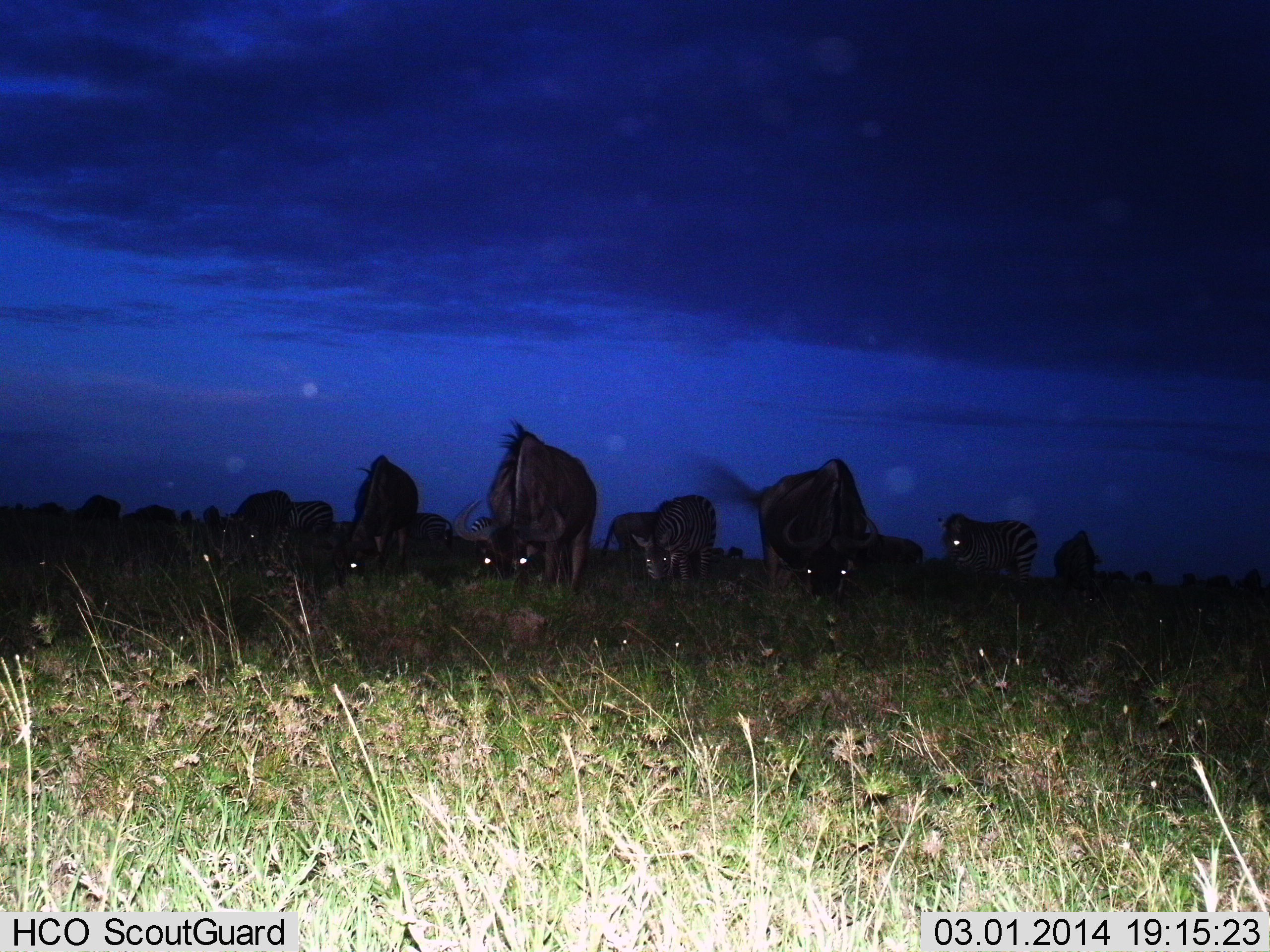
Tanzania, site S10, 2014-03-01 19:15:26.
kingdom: Animalia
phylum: Chordata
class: Mammalia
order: Artiodactyla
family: Bovidae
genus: Connochaetes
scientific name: Connochaetes taurinus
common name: blue wildebeest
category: wildebeest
Wildebeest (blue wildebeest) (Connochaetes taurinus), count 11-50. Behavior (volunteer vote fractions): standing 26%, resting 11%, moving 0%, interacting 0%. Young present (vote fraction): 0%. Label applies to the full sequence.